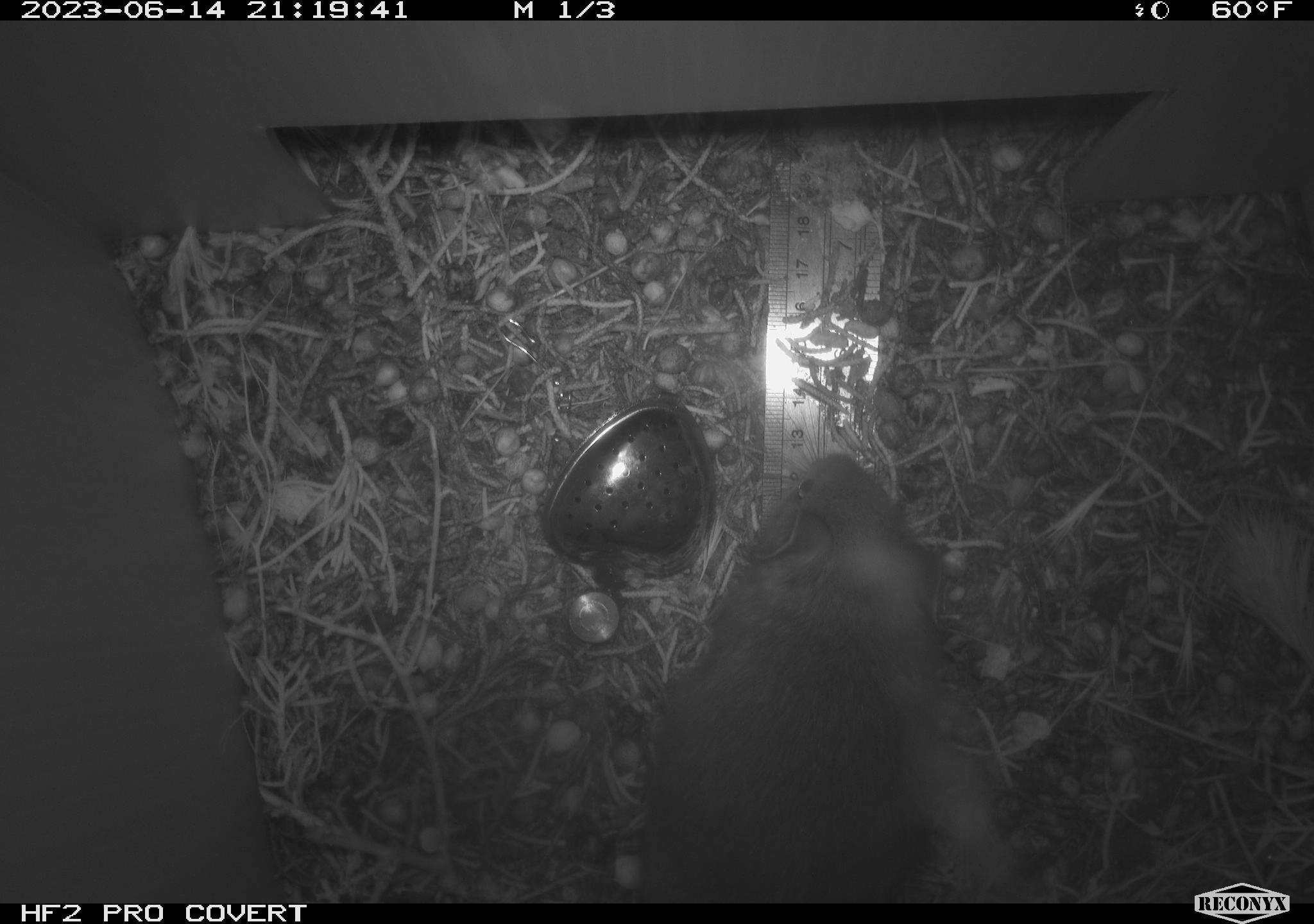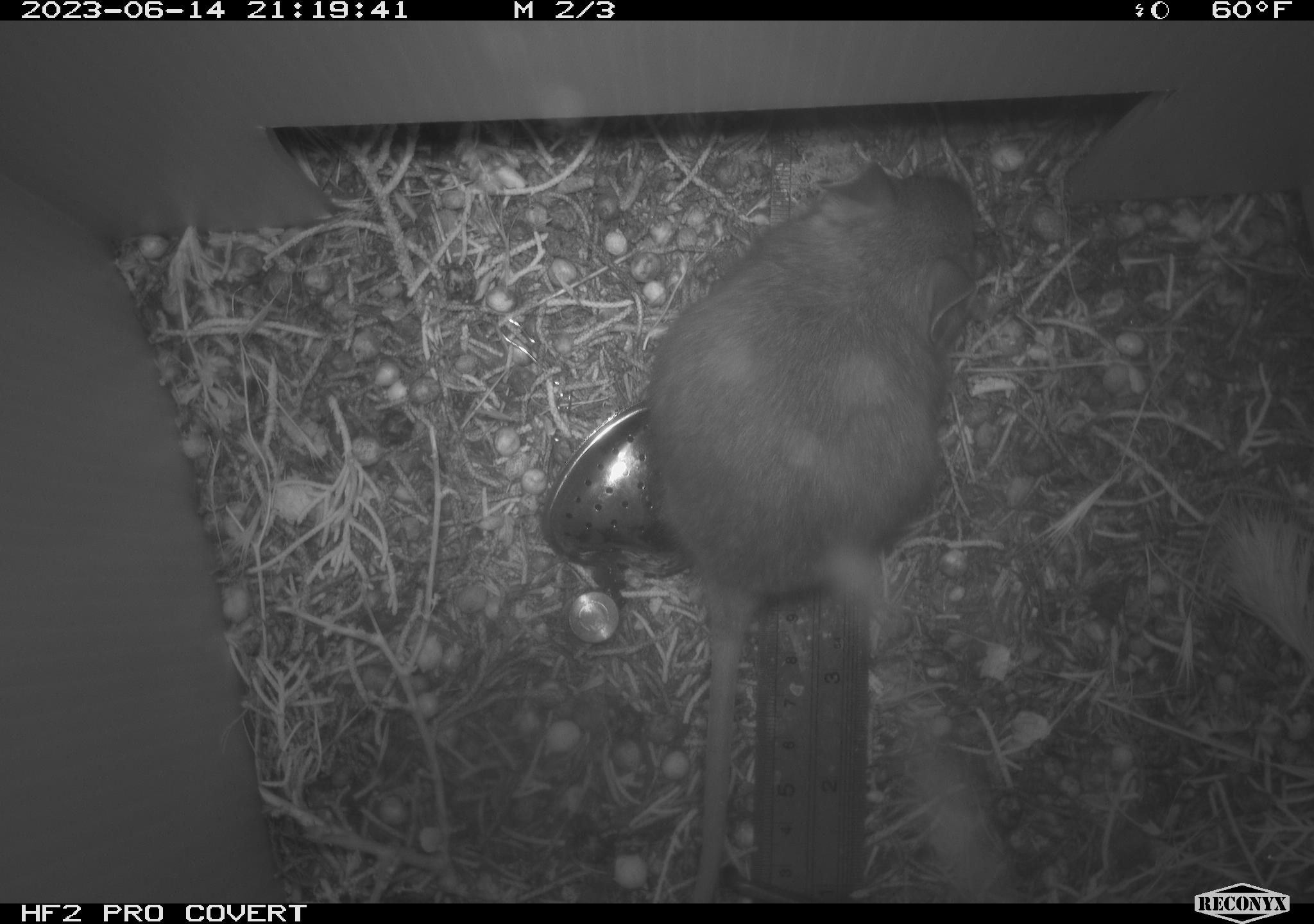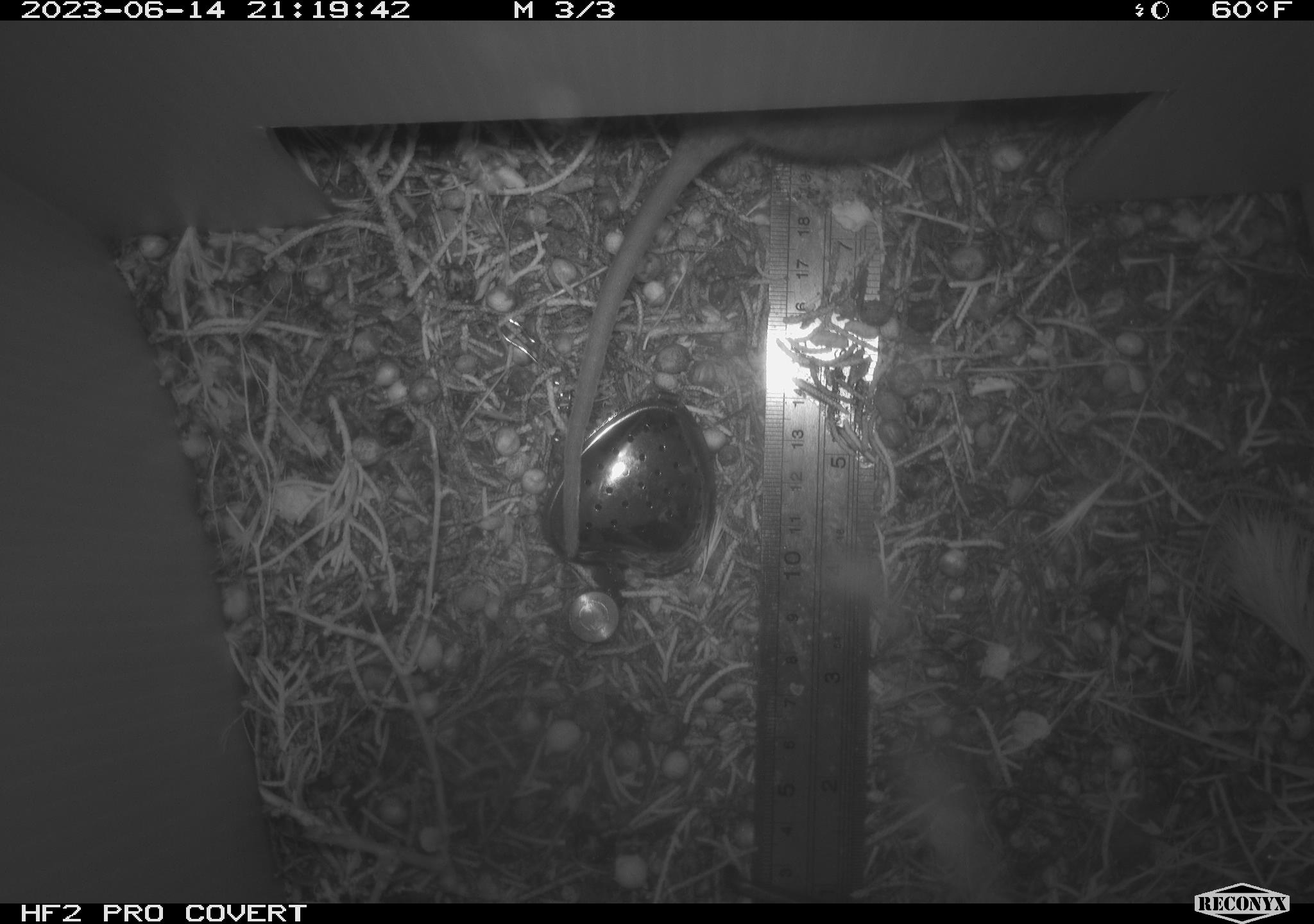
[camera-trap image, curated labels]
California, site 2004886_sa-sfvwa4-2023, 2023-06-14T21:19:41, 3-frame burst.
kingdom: Animalia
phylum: Chordata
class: Mammalia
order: Rodentia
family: Cricetidae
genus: Neotoma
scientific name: Neotoma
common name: pack rat or woodrat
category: neotoma species